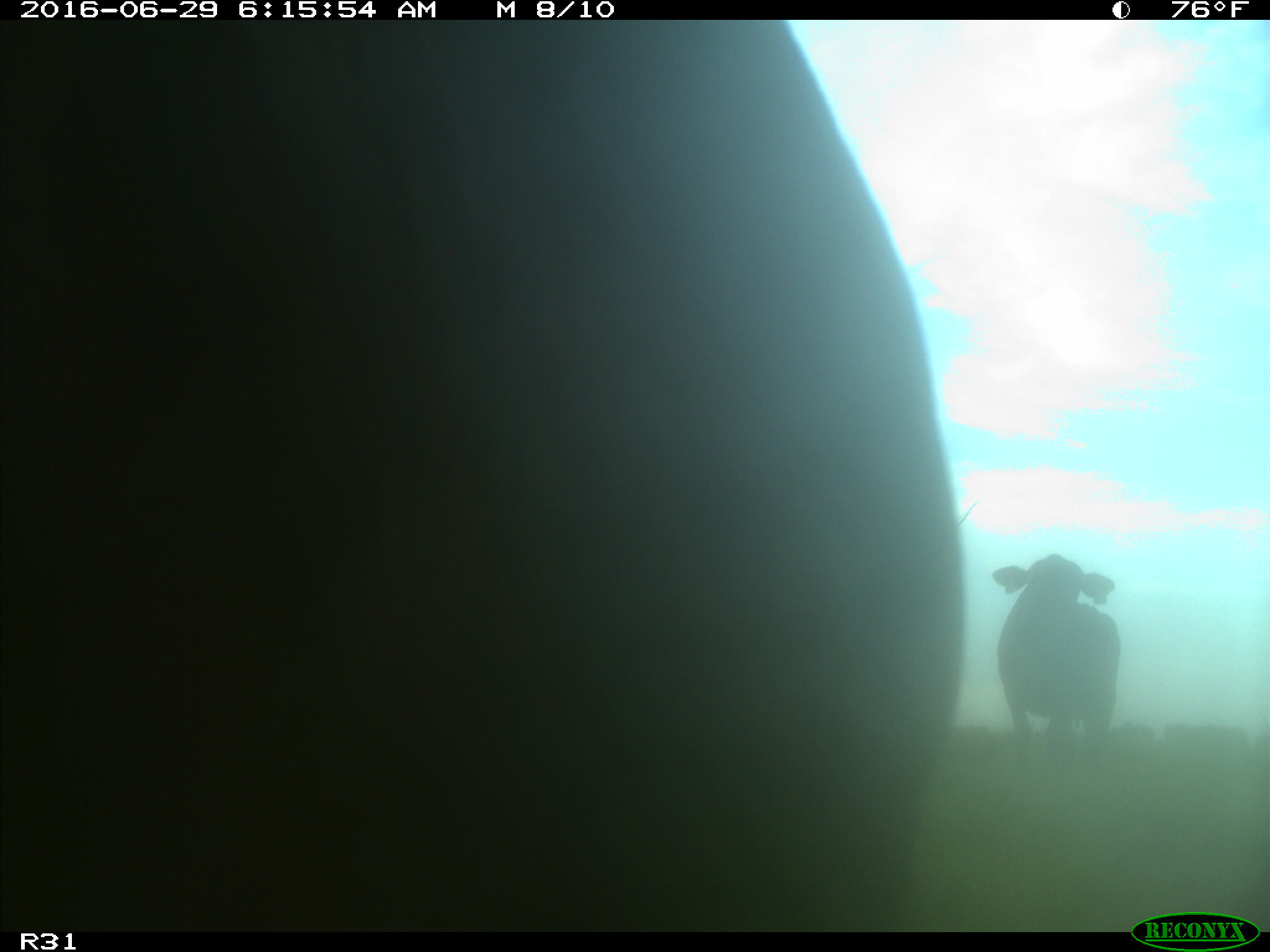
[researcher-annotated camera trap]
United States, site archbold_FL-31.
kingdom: Animalia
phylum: Chordata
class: Mammalia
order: Artiodactyla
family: Bovidae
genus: Bos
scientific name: Bos taurus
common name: domestic cow